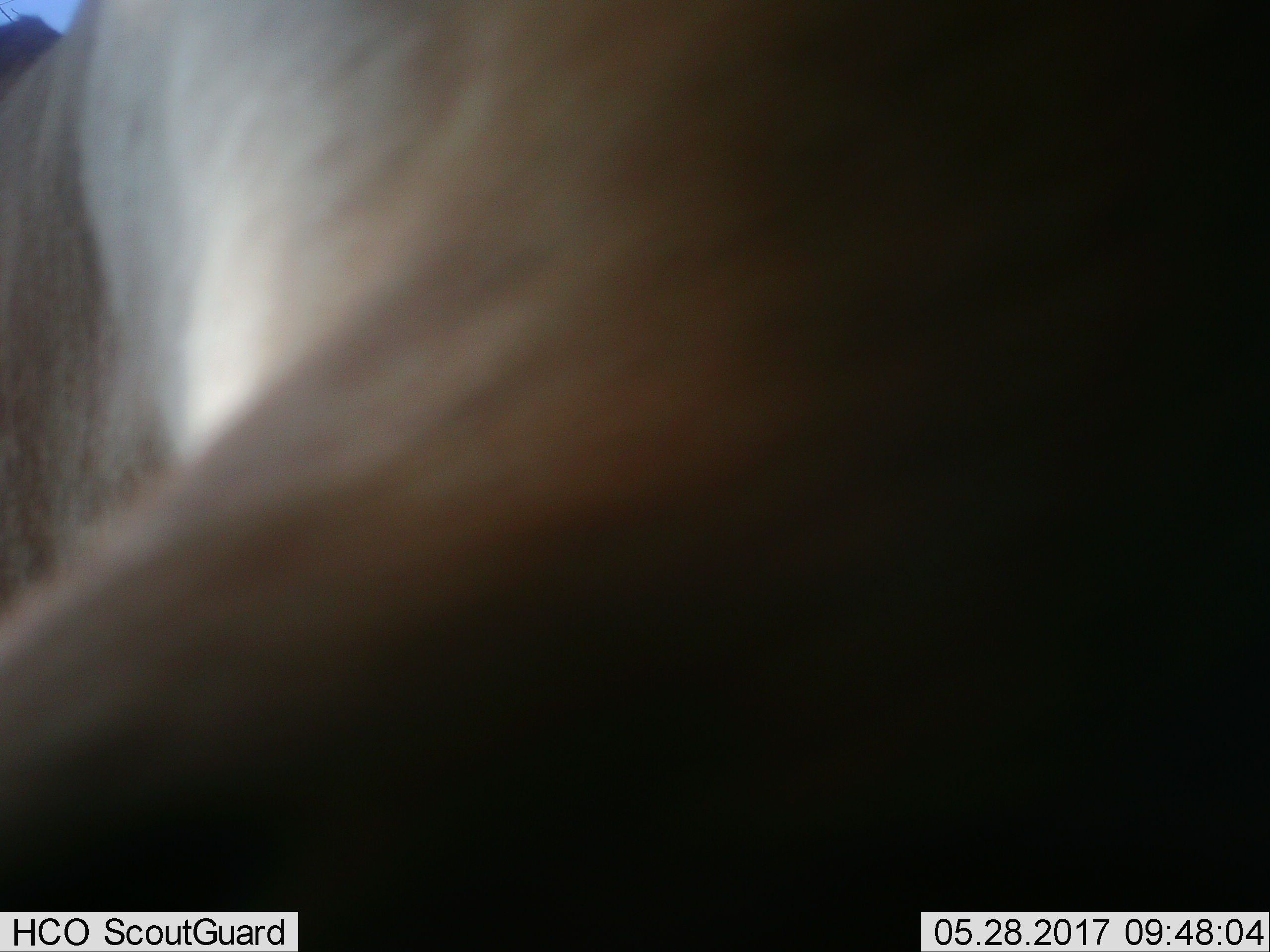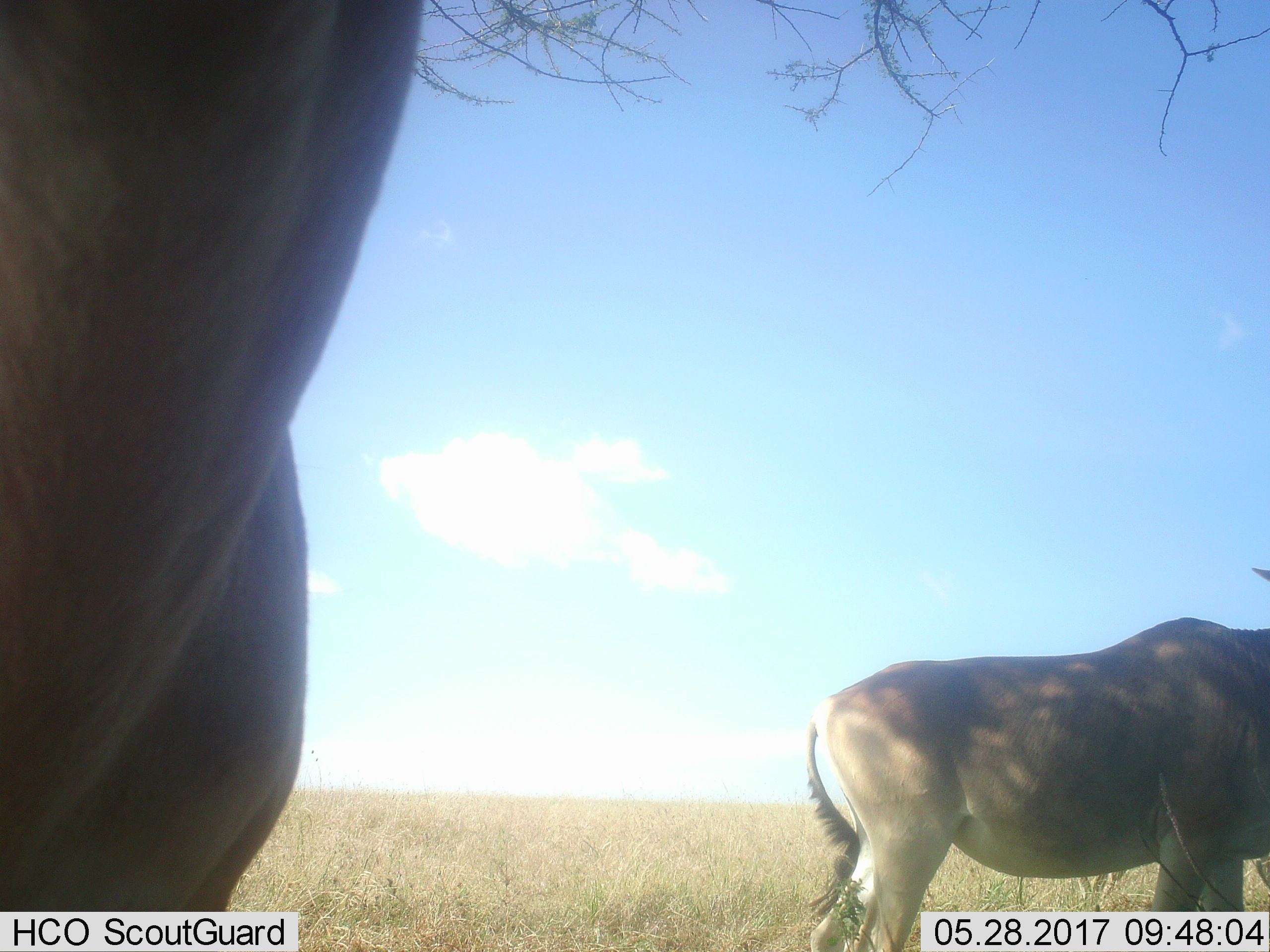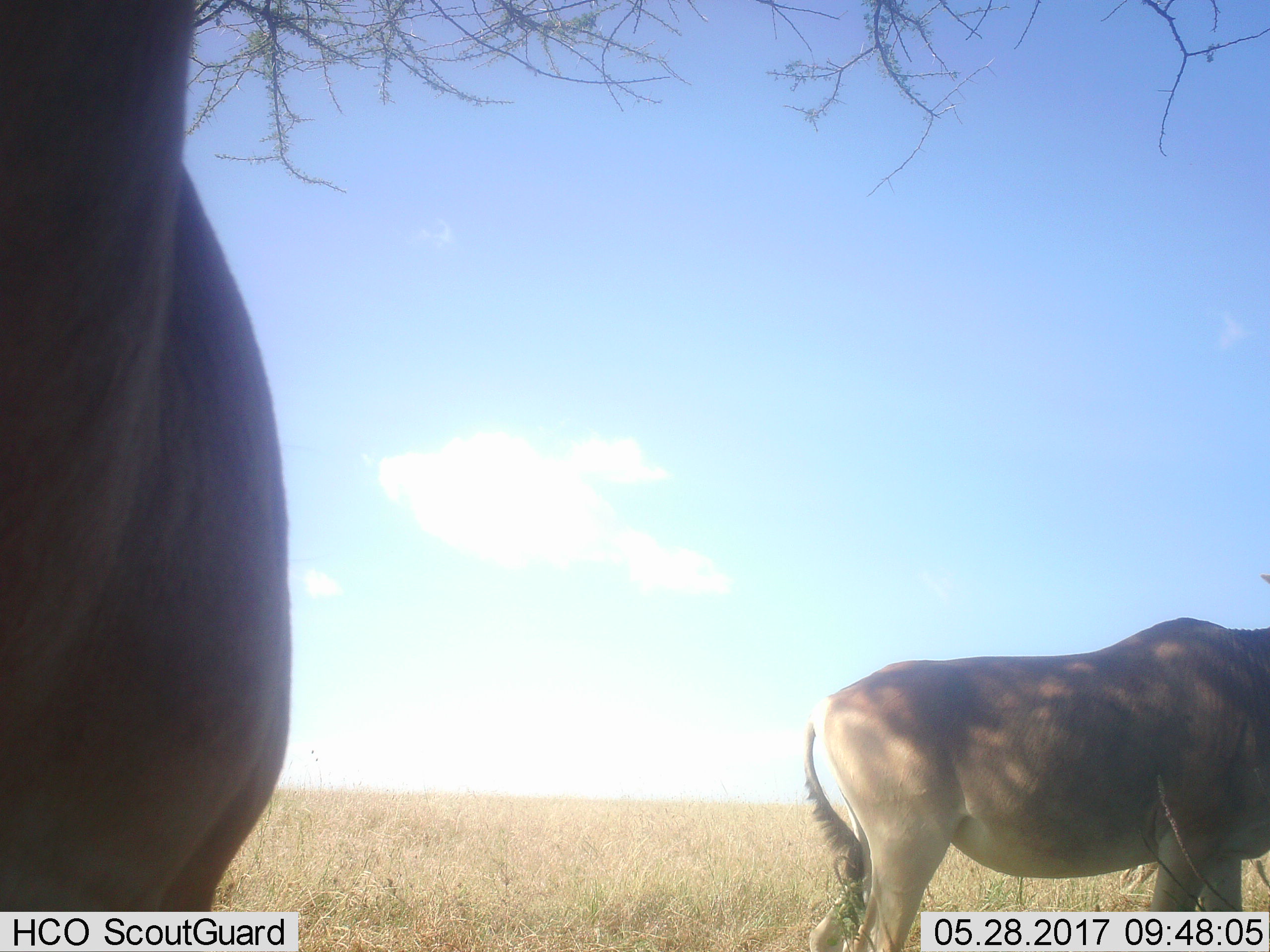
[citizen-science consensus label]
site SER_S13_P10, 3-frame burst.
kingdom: Animalia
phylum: Chordata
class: Mammalia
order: Artiodactyla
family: Bovidae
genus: Alcelaphus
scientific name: Alcelaphus buselaphus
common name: hartebeest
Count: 2.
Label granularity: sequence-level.